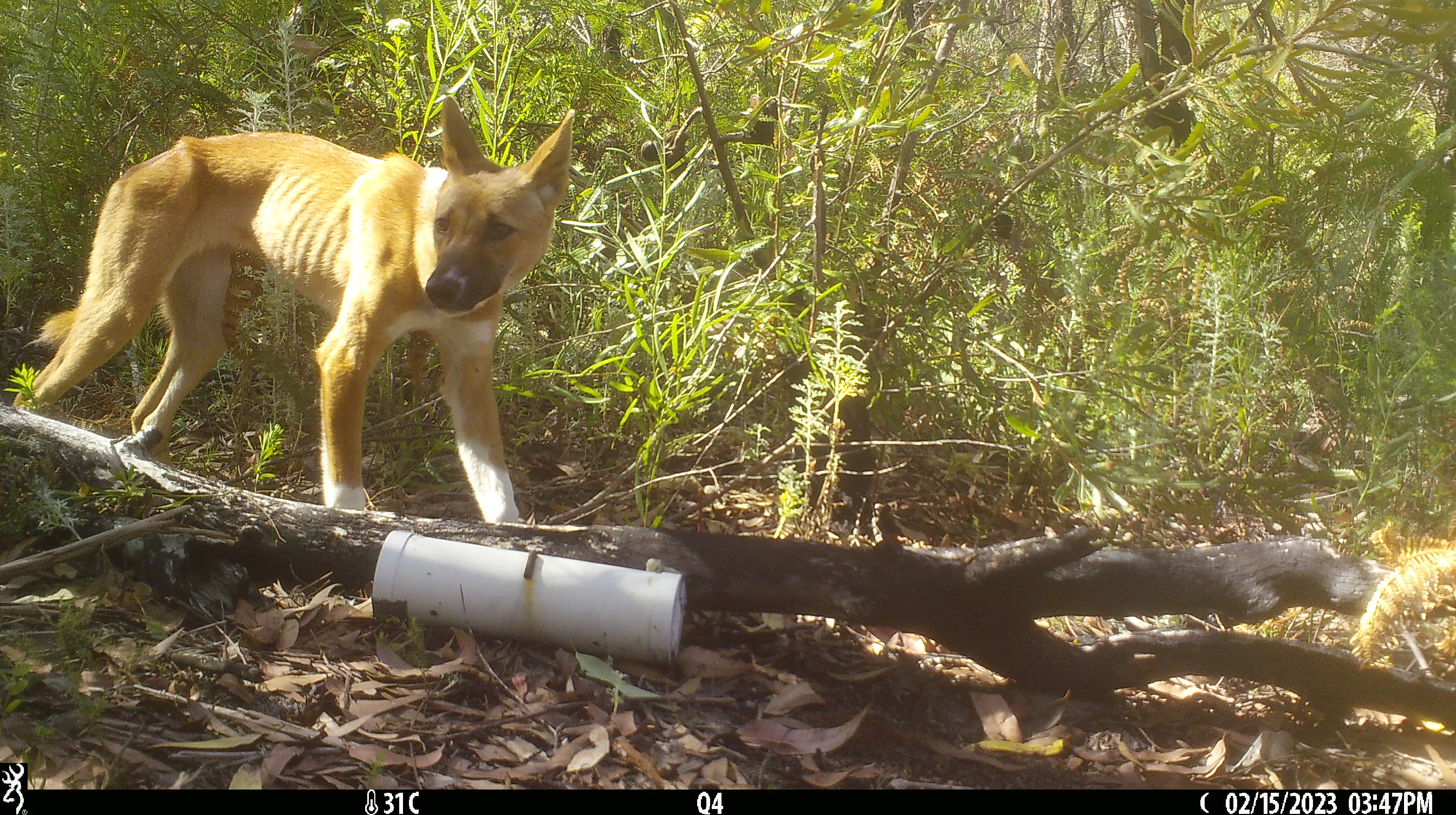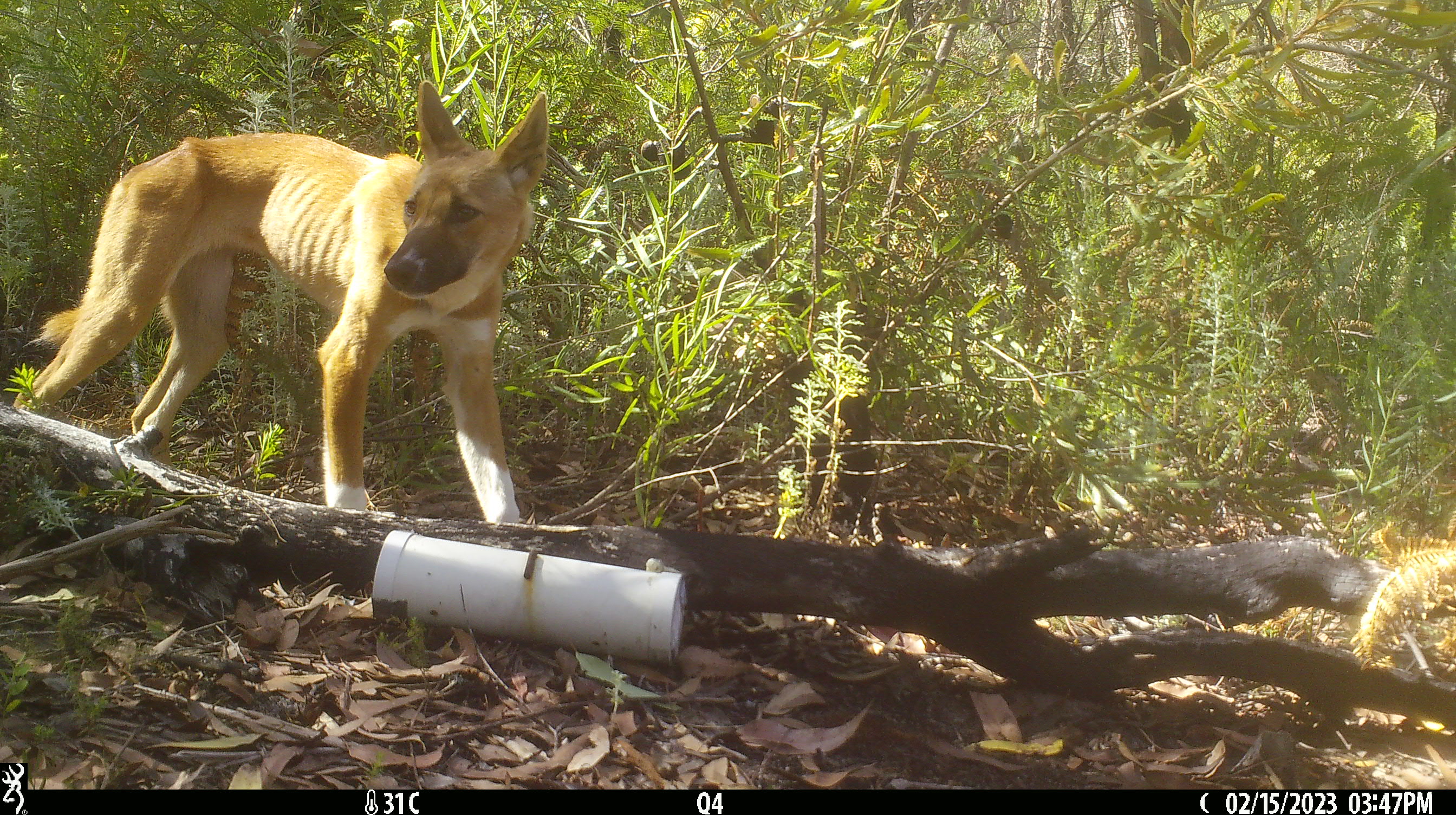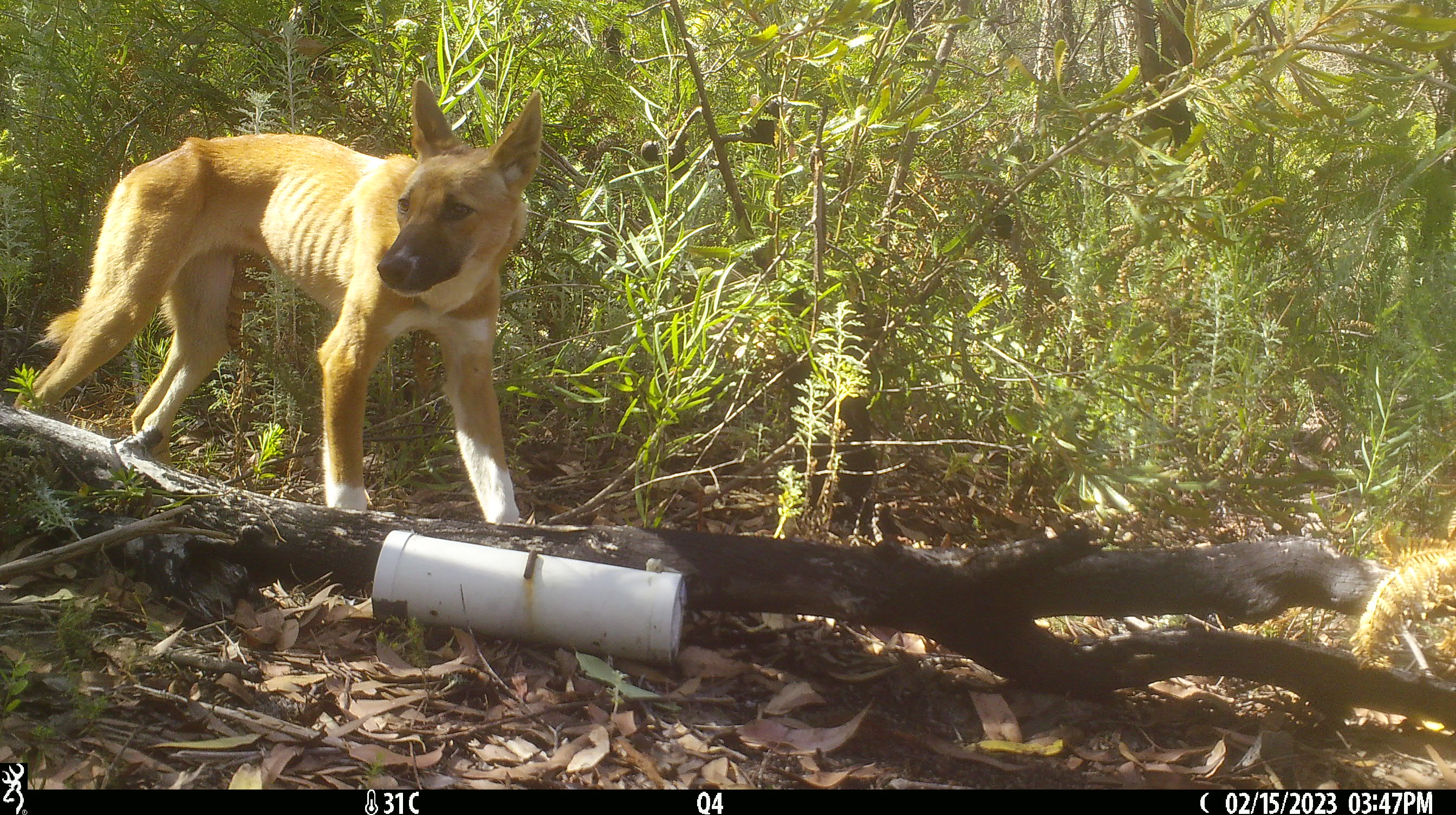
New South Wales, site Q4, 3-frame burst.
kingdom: Animalia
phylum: Chordata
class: Mammalia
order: Carnivora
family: Canidae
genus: Canis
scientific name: Canis familiaris dingo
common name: dingo